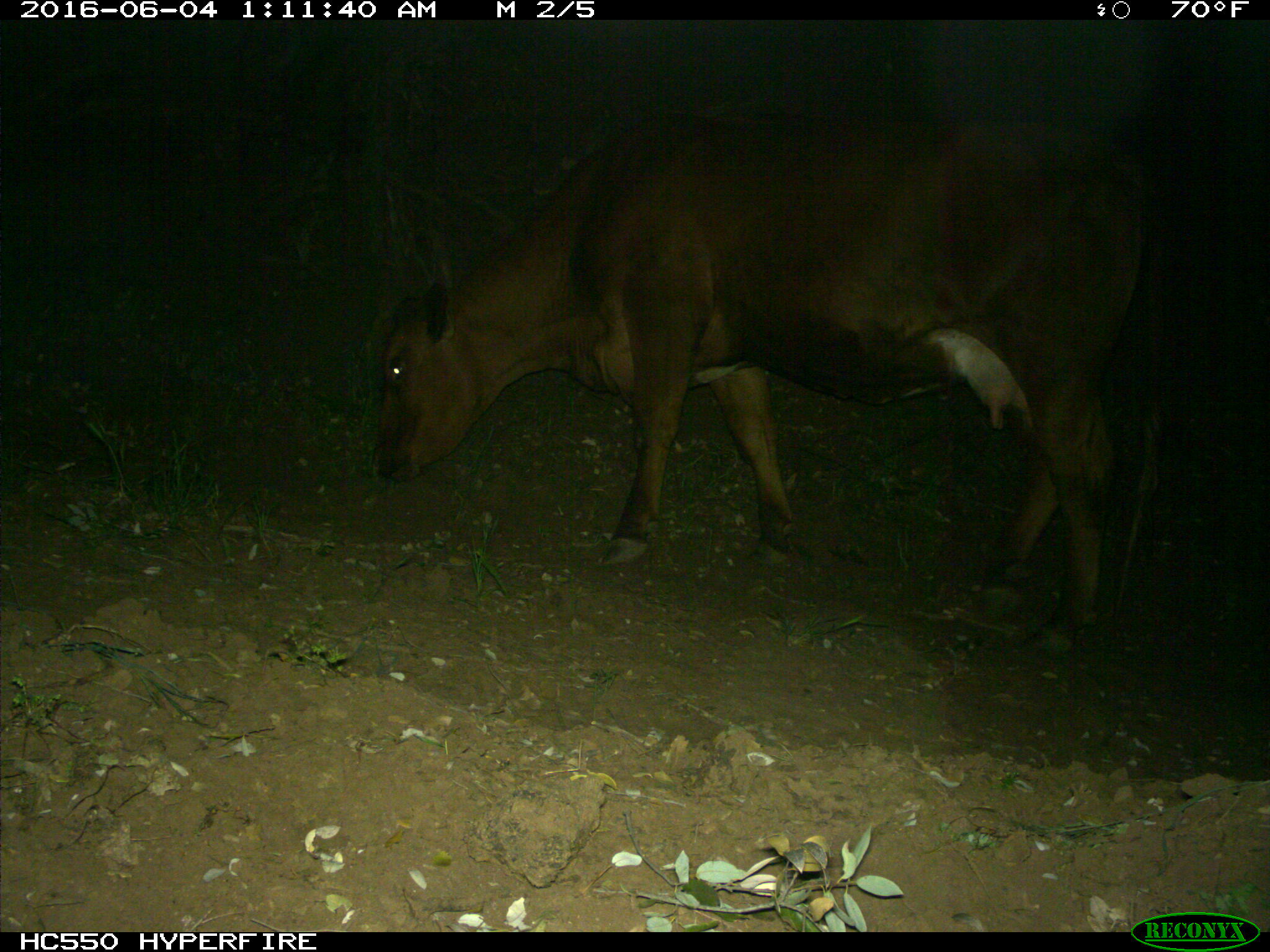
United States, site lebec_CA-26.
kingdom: Animalia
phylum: Chordata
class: Mammalia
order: Artiodactyla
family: Bovidae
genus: Bos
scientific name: Bos taurus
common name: domestic cow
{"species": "Bos taurus (domestic cow)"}